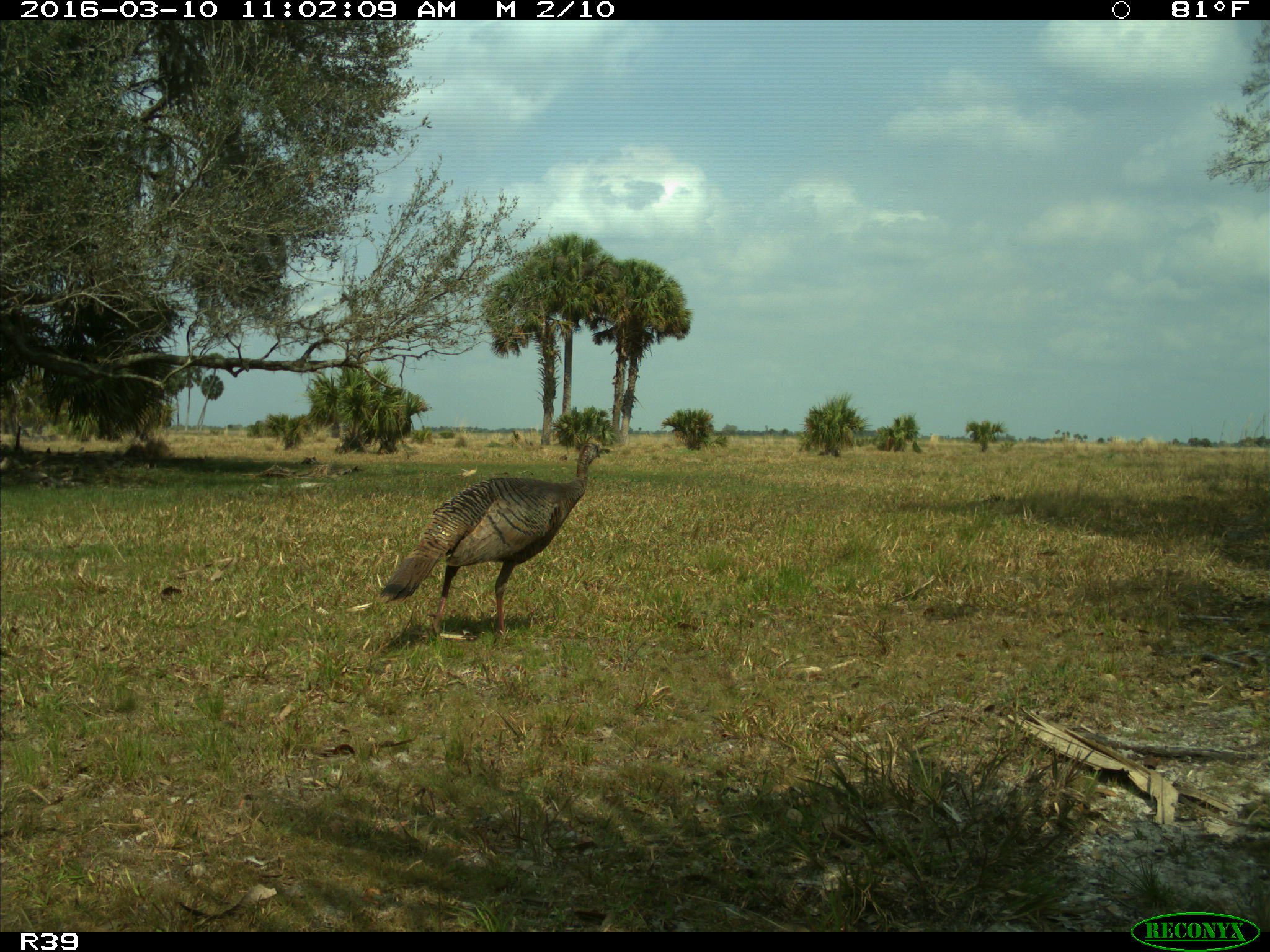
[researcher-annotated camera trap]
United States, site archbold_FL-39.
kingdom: Animalia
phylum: Chordata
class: Aves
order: Galliformes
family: Phasianidae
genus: Meleagris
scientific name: Meleagris gallopavo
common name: wild turkey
Meleagris gallopavo (wild turkey).